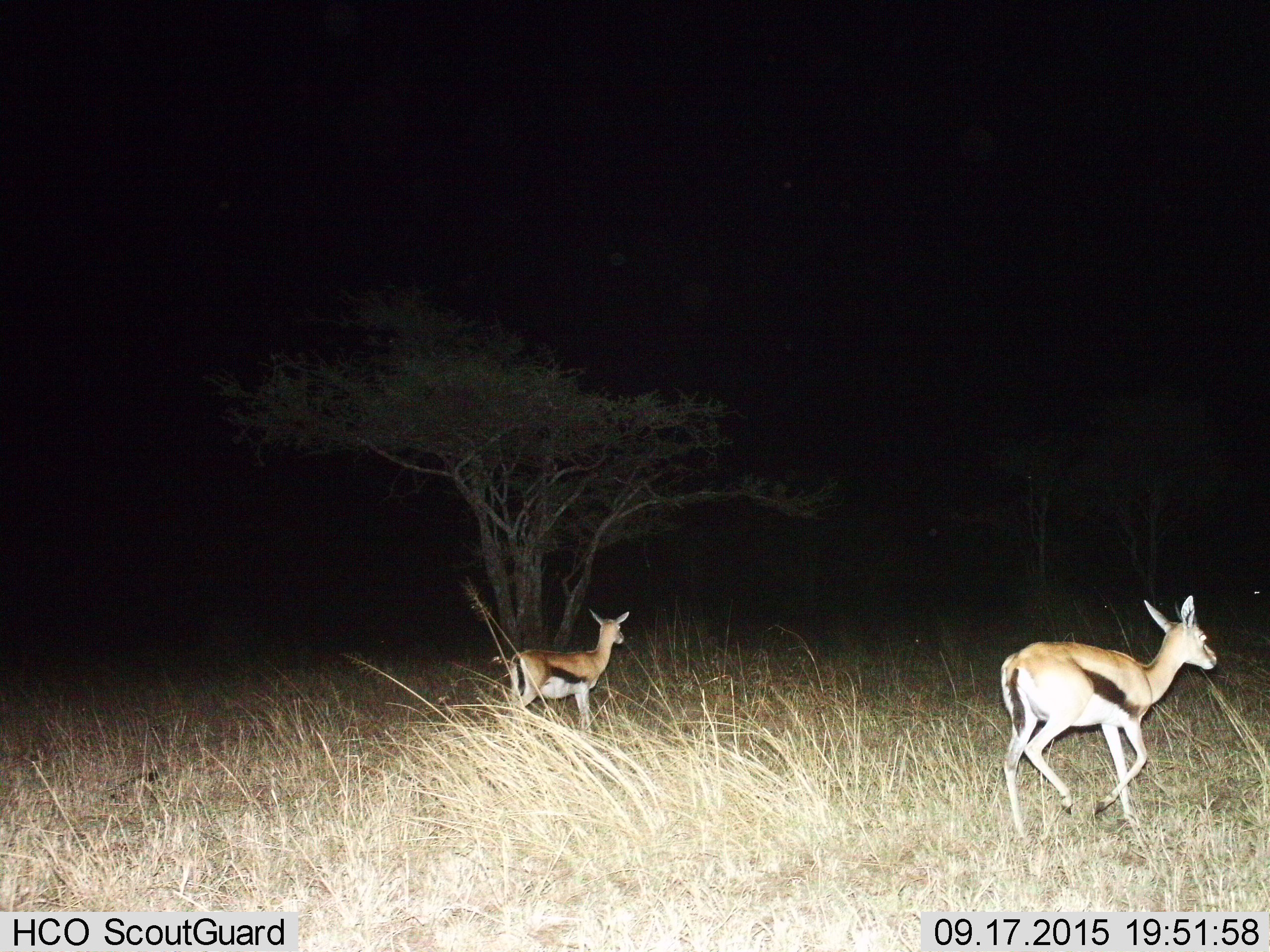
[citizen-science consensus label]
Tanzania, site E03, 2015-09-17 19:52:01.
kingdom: Animalia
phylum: Chordata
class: Mammalia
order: Artiodactyla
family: Bovidae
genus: Eudorcas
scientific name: Eudorcas thomsonii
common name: thomson's gazelle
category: gazellethomsons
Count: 2.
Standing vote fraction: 50%.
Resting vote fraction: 0%.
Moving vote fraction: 89%.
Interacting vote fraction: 0%.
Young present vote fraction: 11%.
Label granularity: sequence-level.